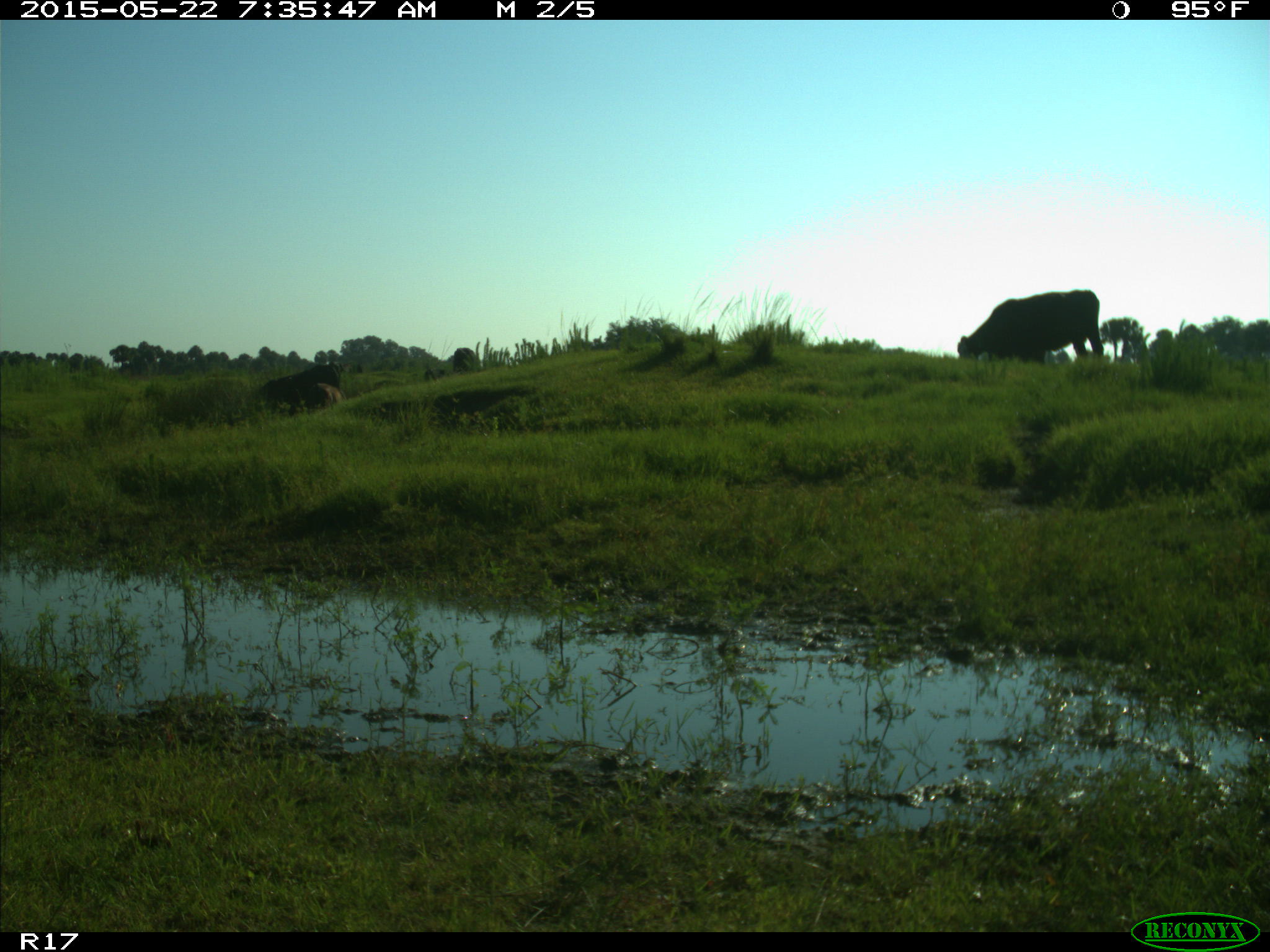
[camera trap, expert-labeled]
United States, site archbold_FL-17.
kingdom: Animalia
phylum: Chordata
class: Mammalia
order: Artiodactyla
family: Bovidae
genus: Bos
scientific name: Bos taurus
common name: domestic cow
Bos taurus (domestic cow).